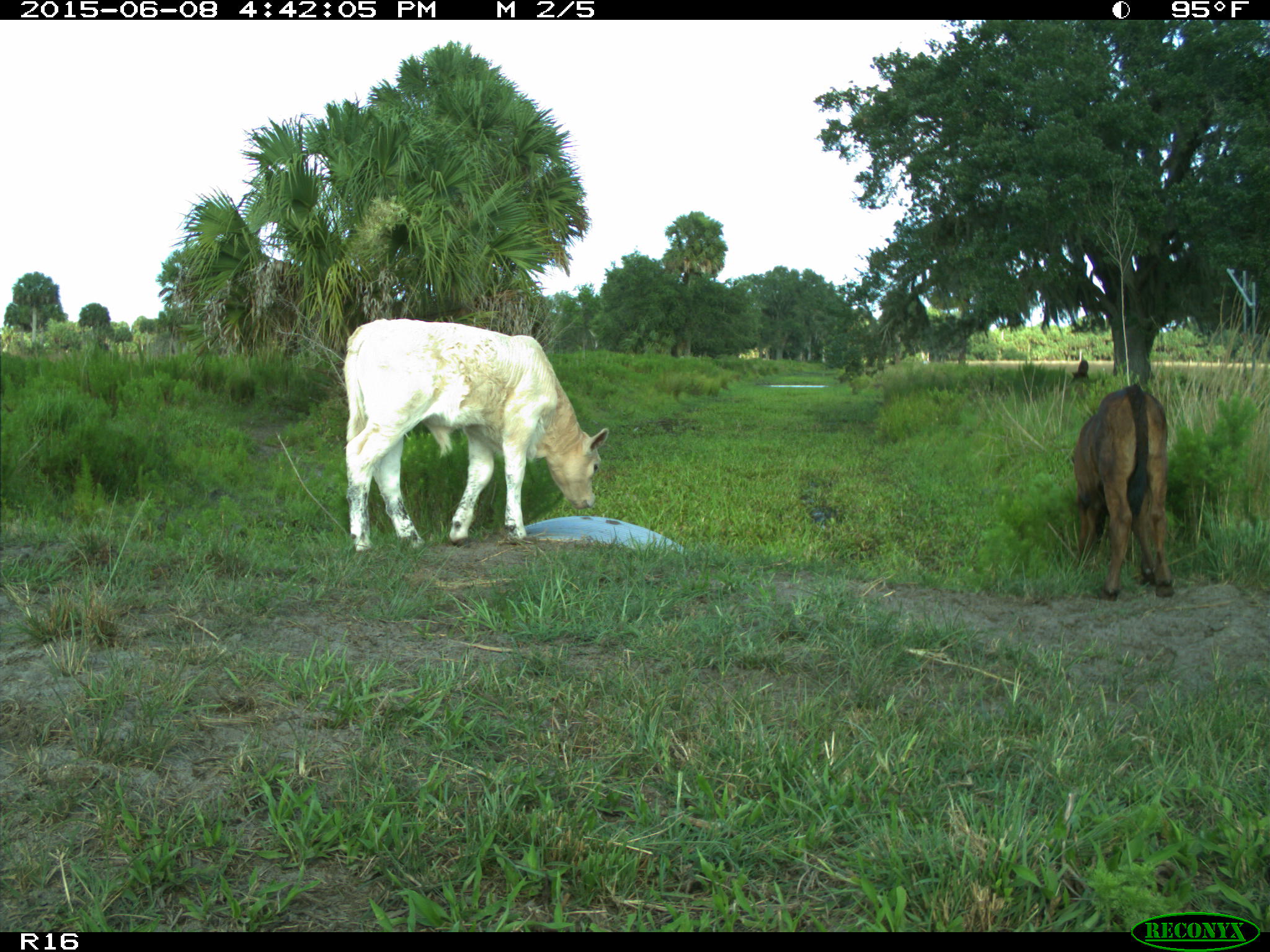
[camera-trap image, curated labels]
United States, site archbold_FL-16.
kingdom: Animalia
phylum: Chordata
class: Mammalia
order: Artiodactyla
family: Bovidae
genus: Bos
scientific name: Bos taurus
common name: domestic cow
Bos taurus (domestic cow).